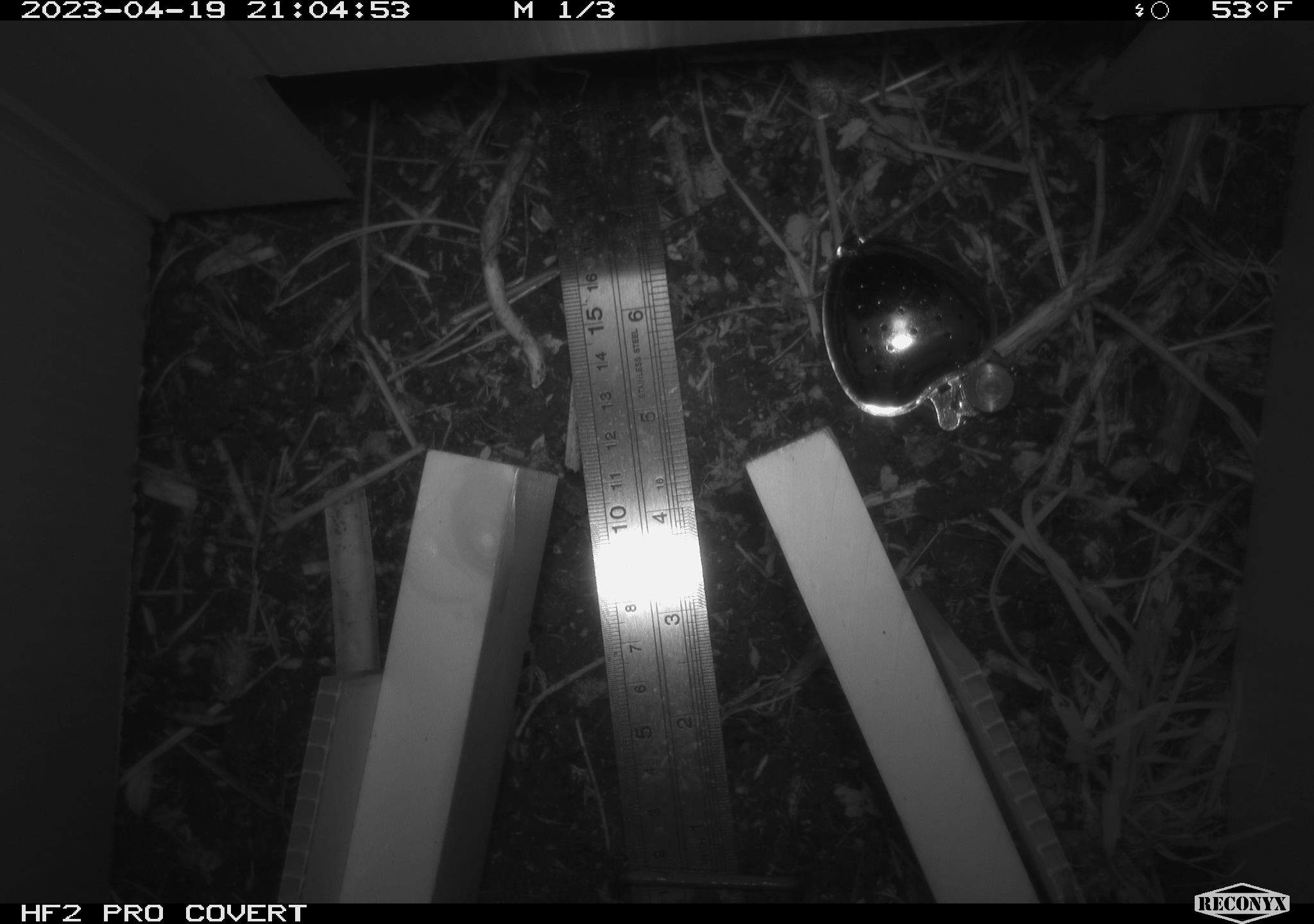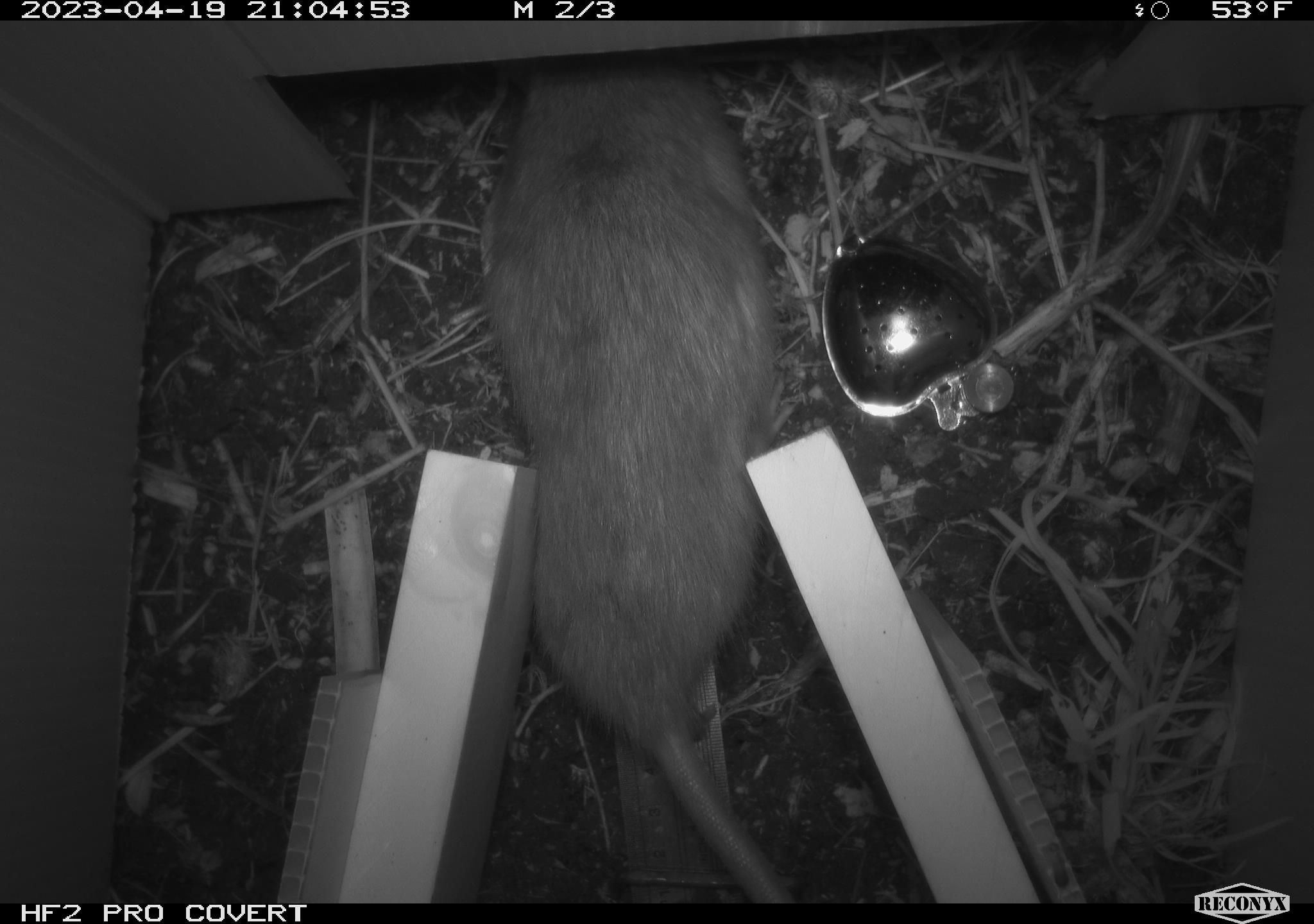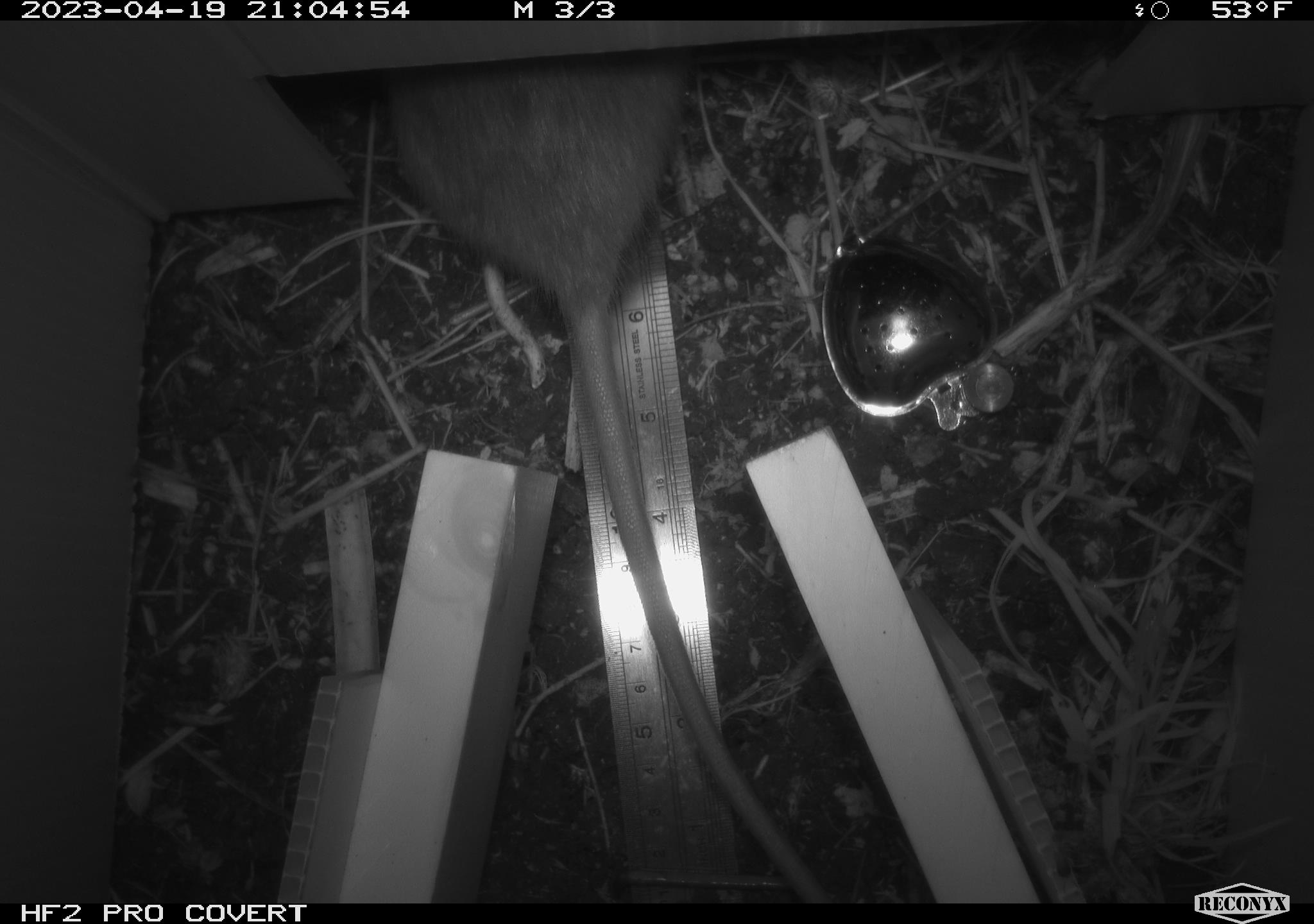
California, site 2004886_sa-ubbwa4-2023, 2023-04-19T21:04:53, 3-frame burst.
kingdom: Animalia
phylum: Chordata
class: Mammalia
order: Rodentia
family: Muridae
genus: Rattus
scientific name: Rattus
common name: rat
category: rattus species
Rattus species (rat) (Rattus).